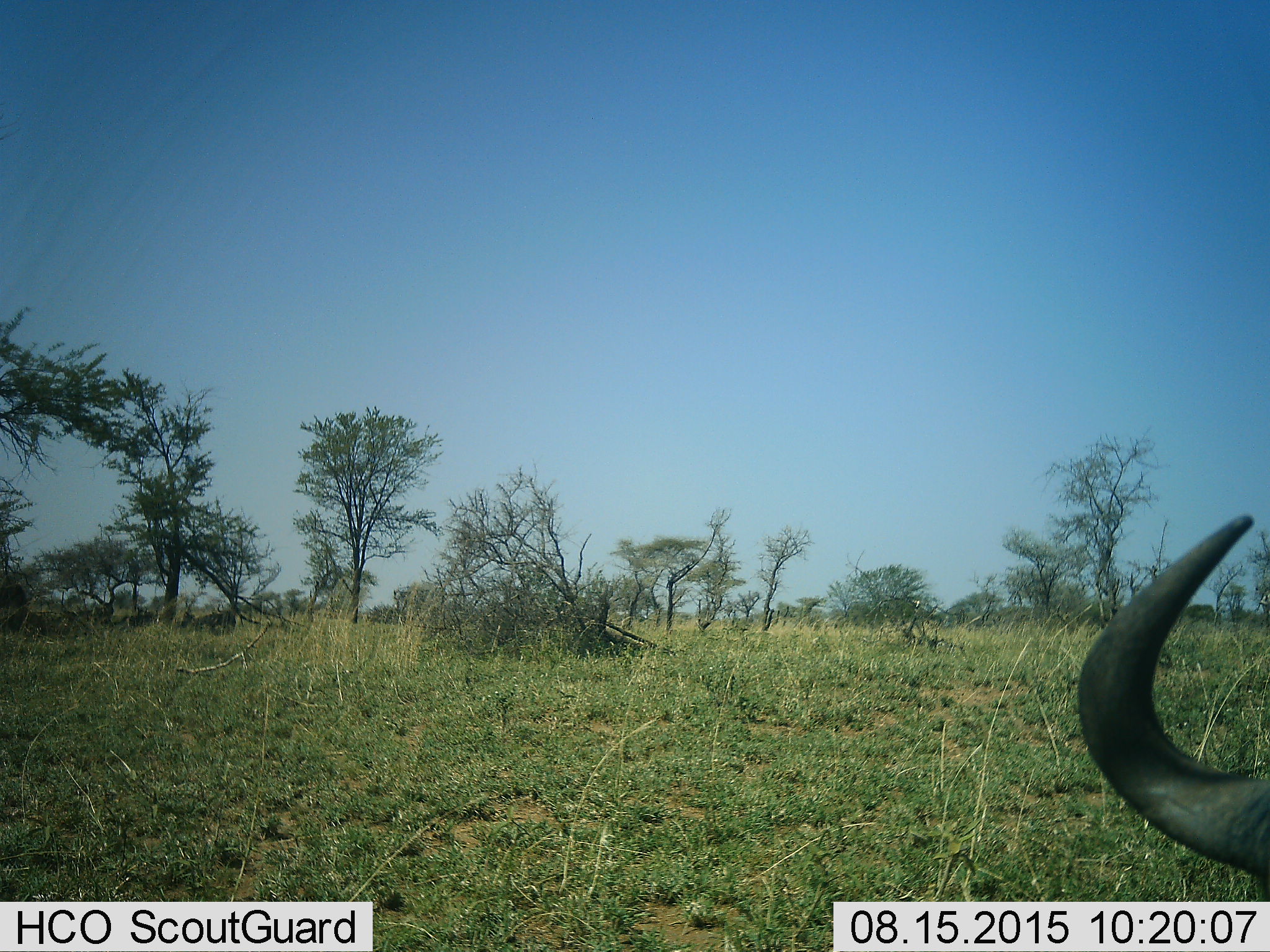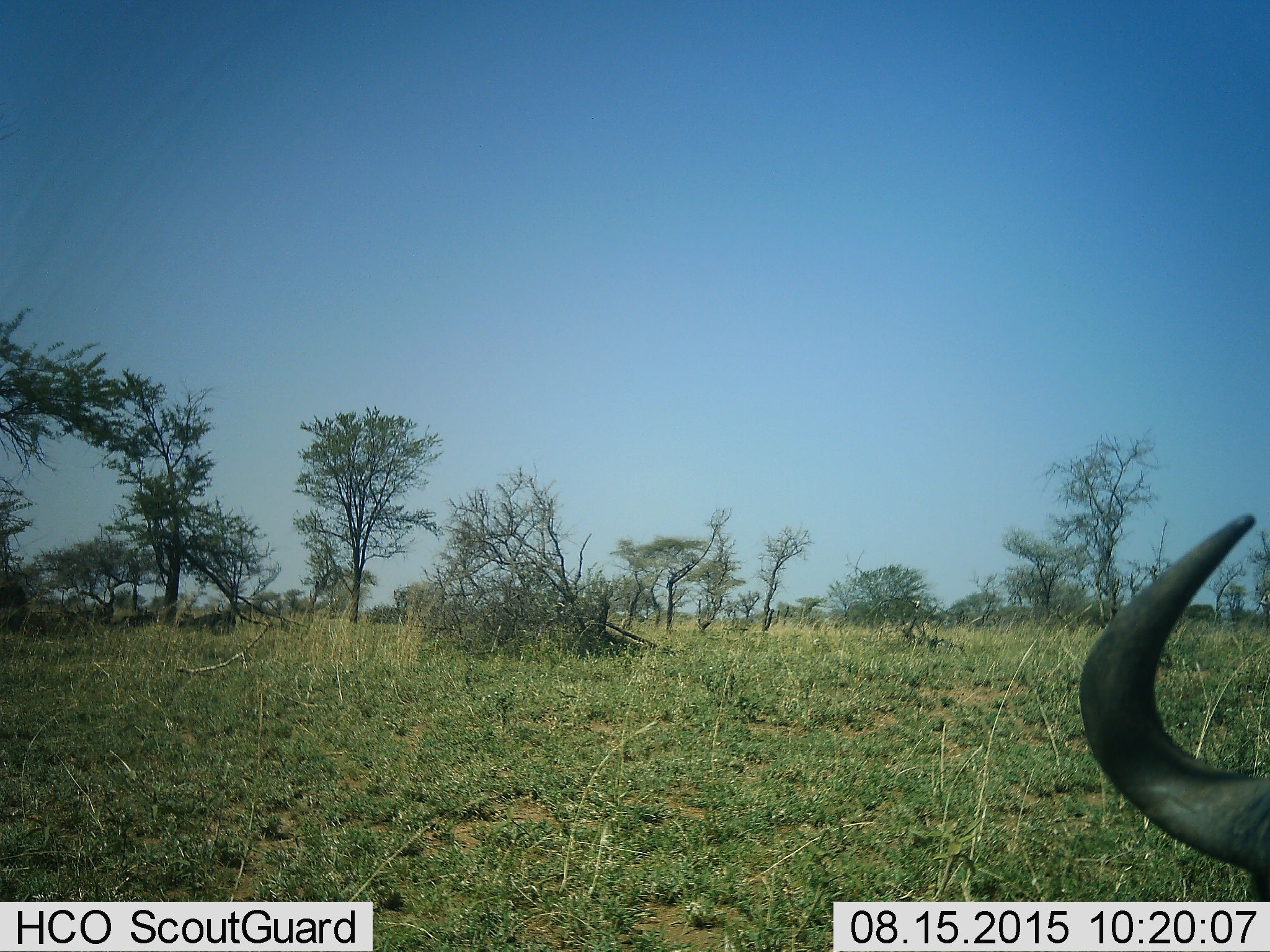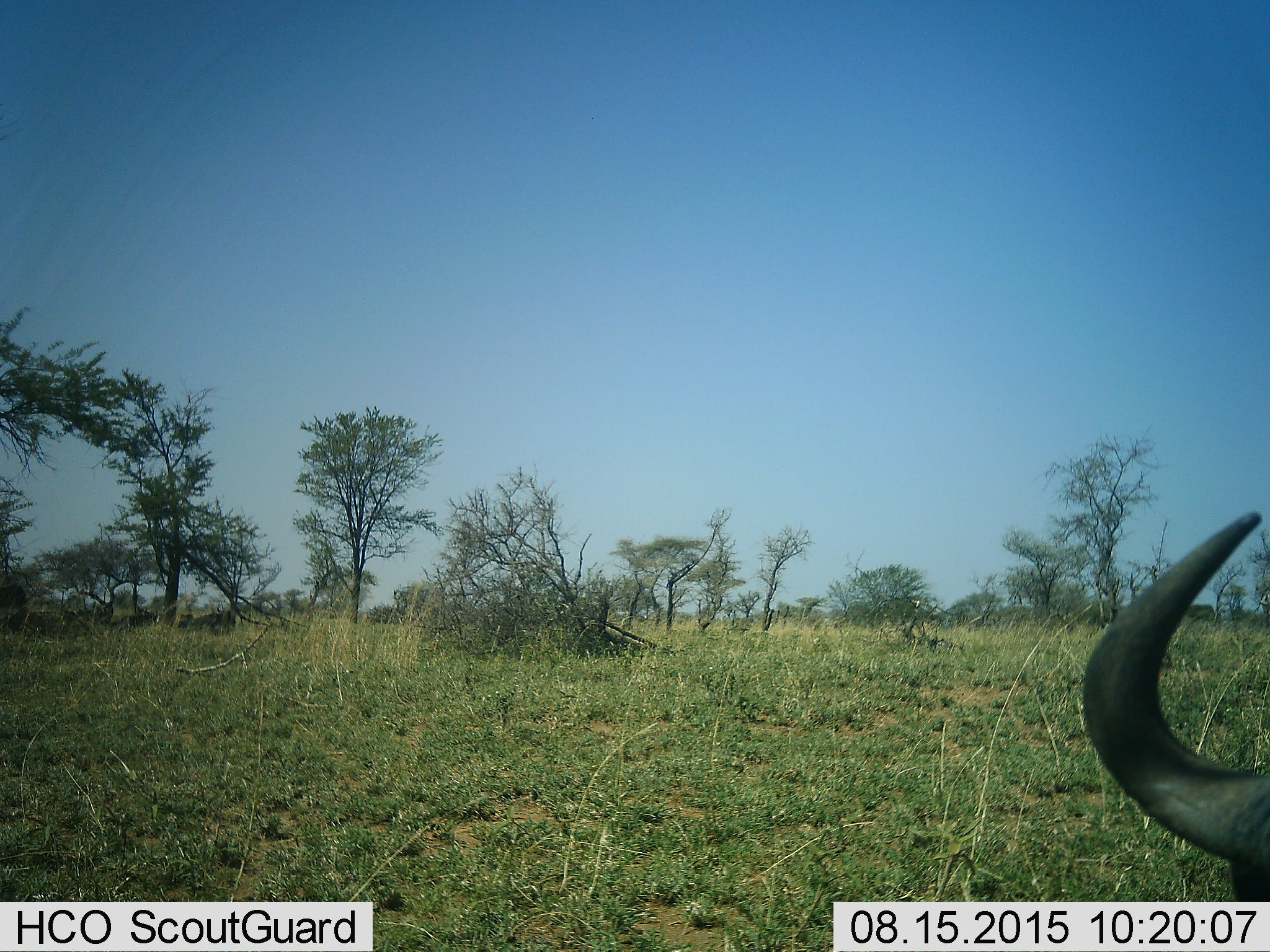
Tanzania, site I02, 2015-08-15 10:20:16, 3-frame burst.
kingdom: Animalia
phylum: Chordata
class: Mammalia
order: Artiodactyla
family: Bovidae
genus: Connochaetes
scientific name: Connochaetes taurinus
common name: blue wildebeest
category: wildebeest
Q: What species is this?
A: Wildebeest (blue wildebeest) (Connochaetes taurinus).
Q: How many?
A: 1.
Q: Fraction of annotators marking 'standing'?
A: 71%.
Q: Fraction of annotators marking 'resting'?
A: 29%.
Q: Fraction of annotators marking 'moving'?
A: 14%.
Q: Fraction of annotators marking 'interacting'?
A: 0%.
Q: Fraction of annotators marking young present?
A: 0%.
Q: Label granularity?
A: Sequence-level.